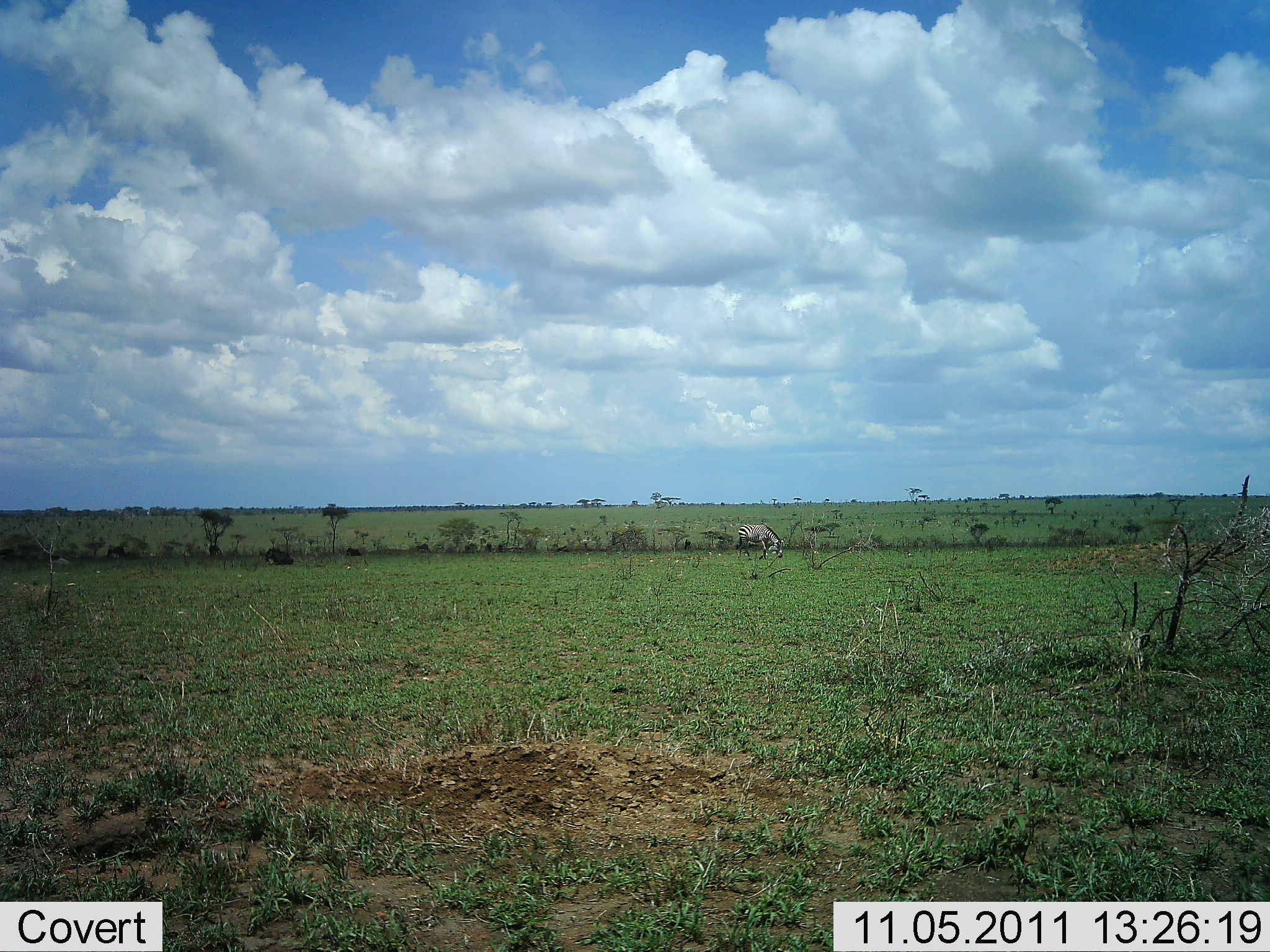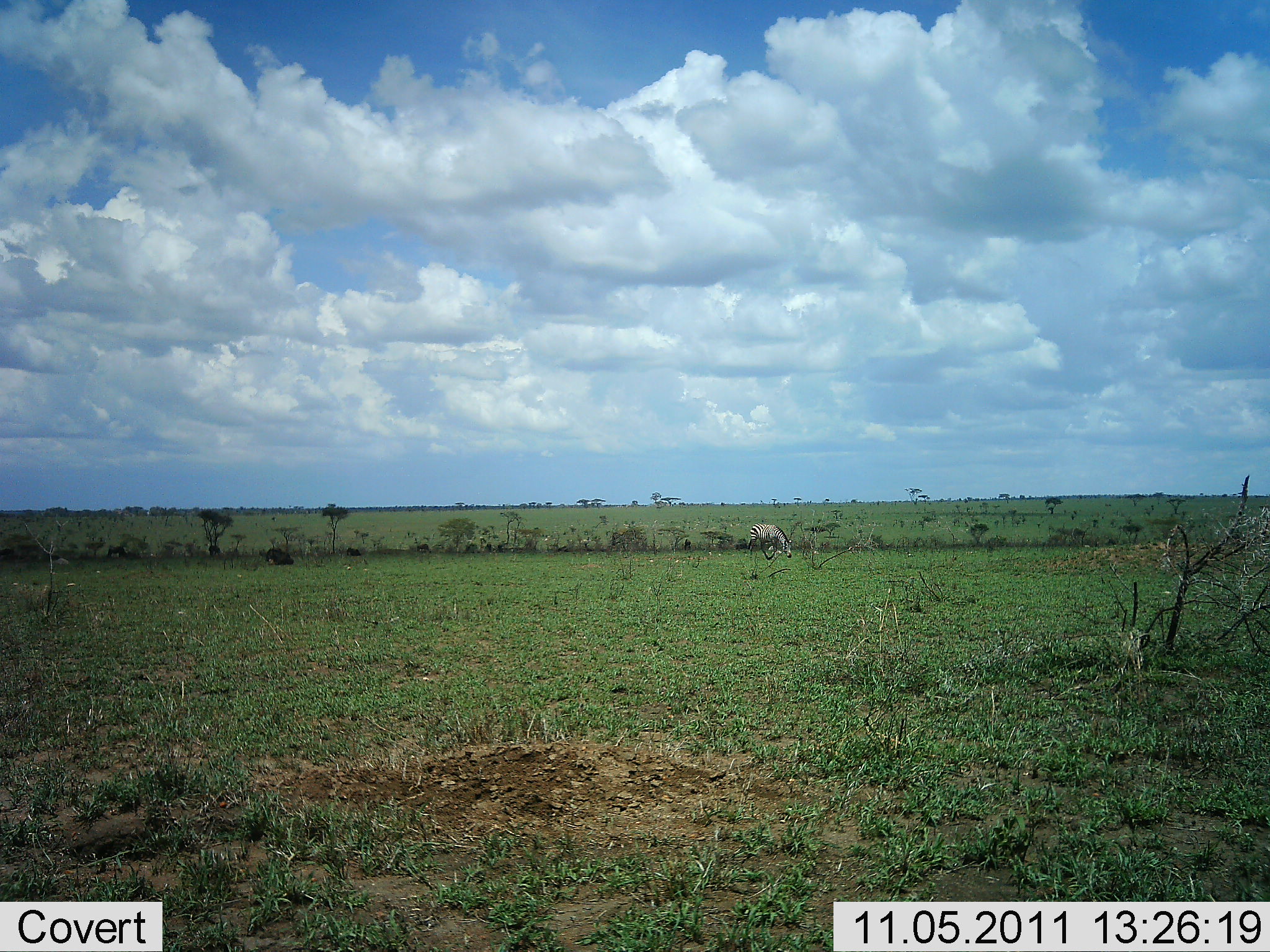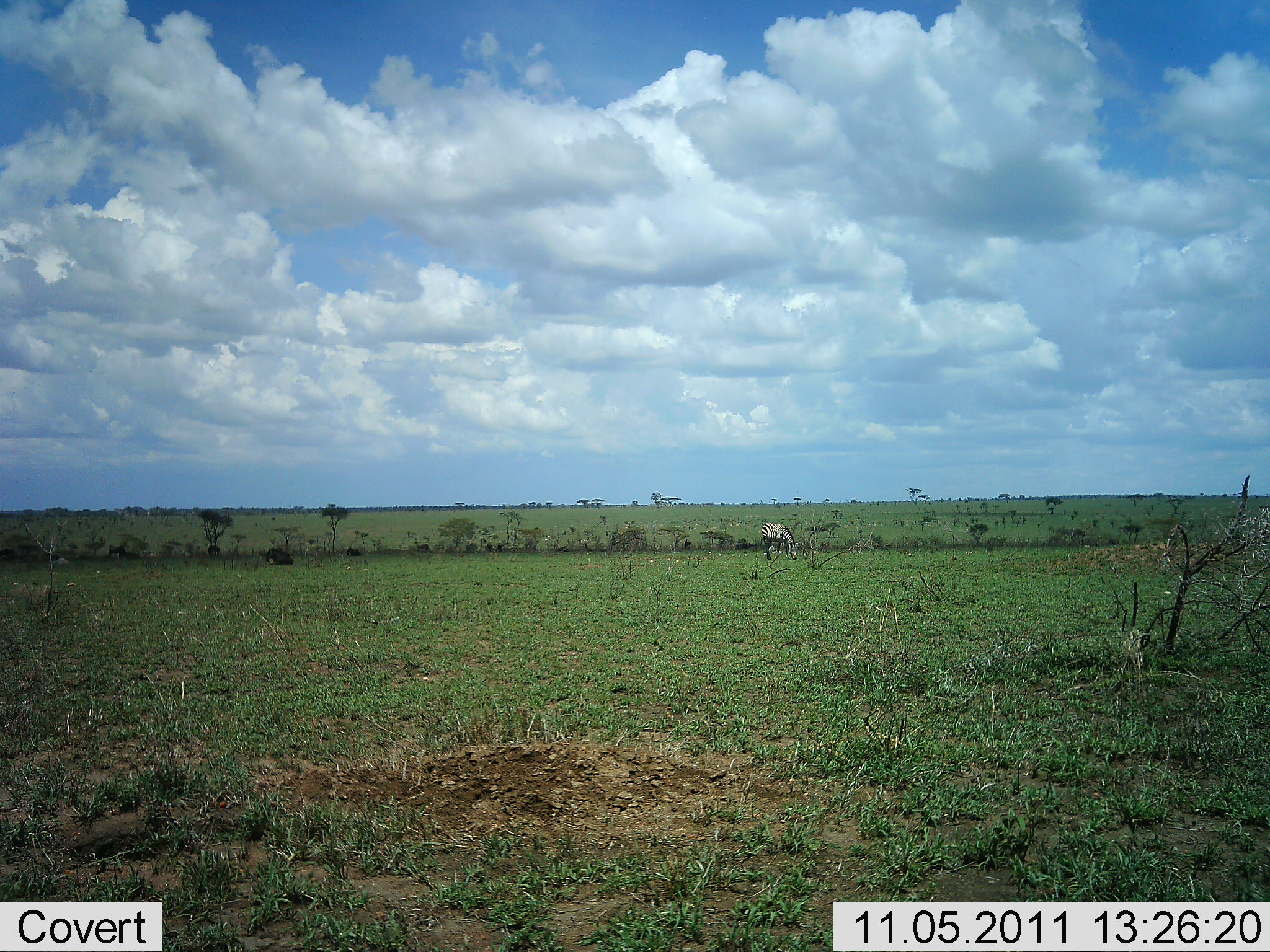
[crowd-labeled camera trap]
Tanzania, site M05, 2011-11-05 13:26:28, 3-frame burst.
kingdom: Animalia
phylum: Chordata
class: Mammalia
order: Perissodactyla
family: Equidae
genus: Equus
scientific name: Equus quagga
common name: plains zebra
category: zebra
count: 1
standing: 8%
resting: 0%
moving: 42%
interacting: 0%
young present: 0%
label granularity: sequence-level